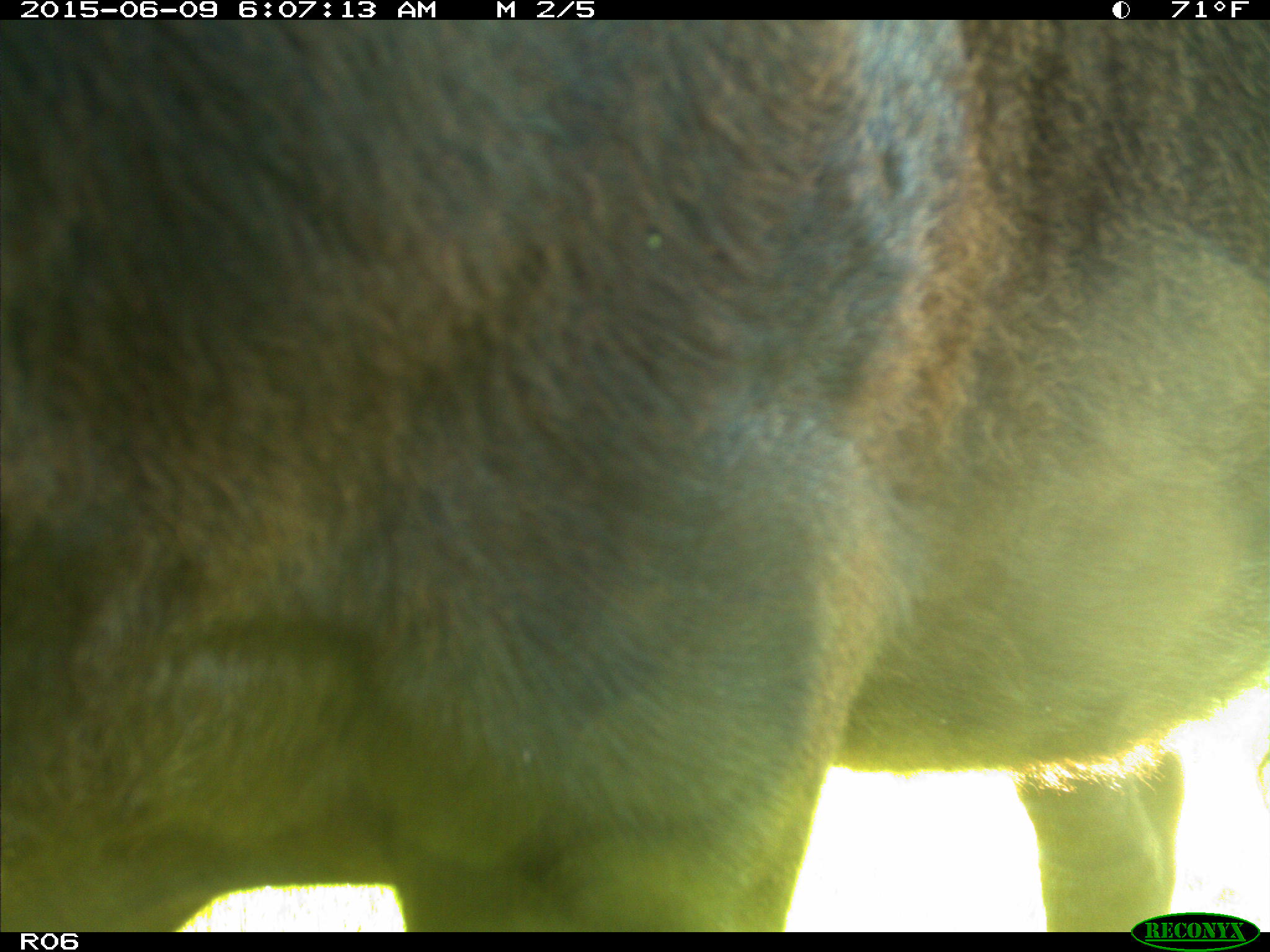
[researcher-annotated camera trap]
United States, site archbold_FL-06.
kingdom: Animalia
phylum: Chordata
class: Mammalia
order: Artiodactyla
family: Bovidae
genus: Bos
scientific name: Bos taurus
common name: domestic cow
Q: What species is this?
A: Bos taurus (domestic cow).